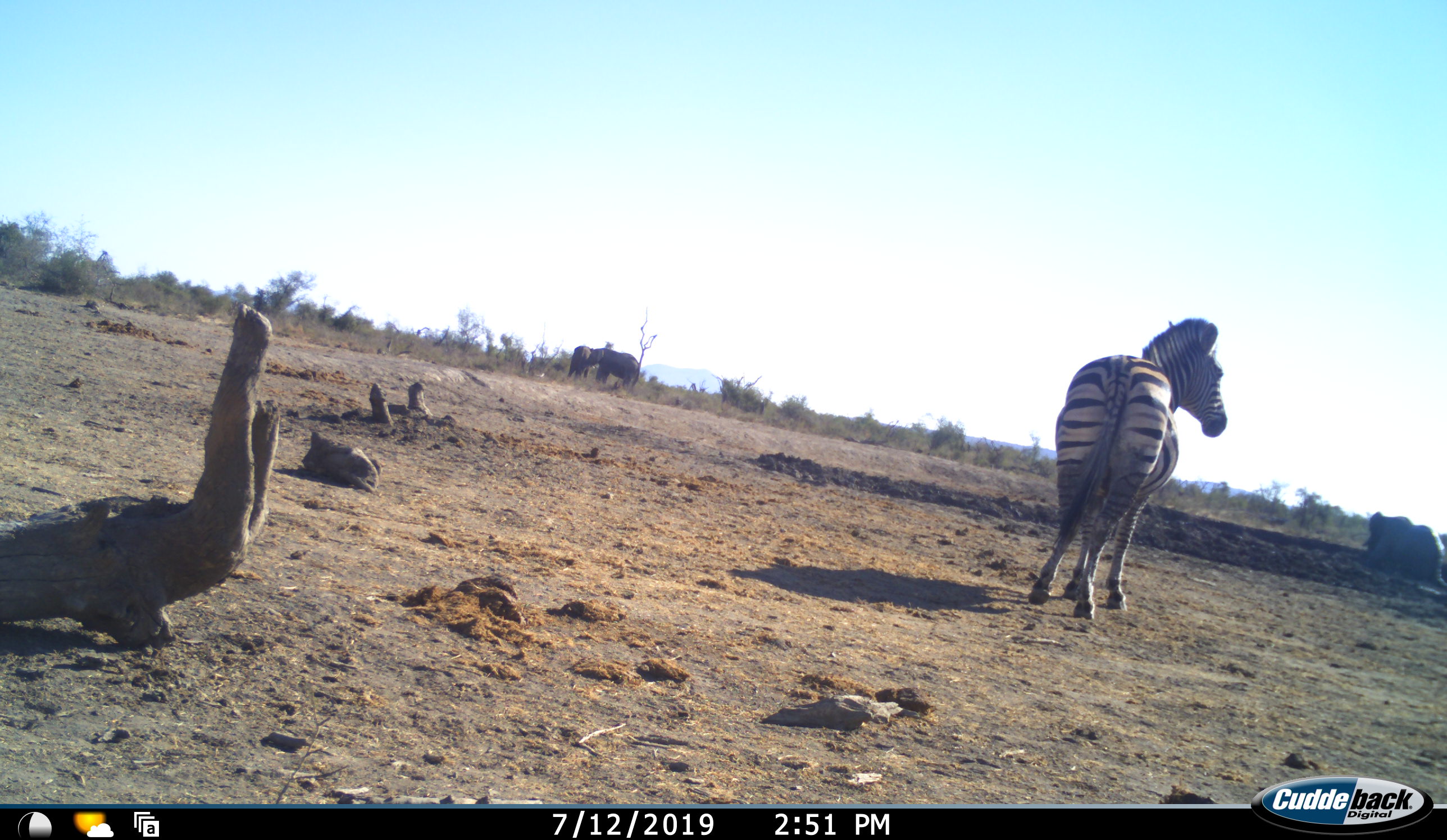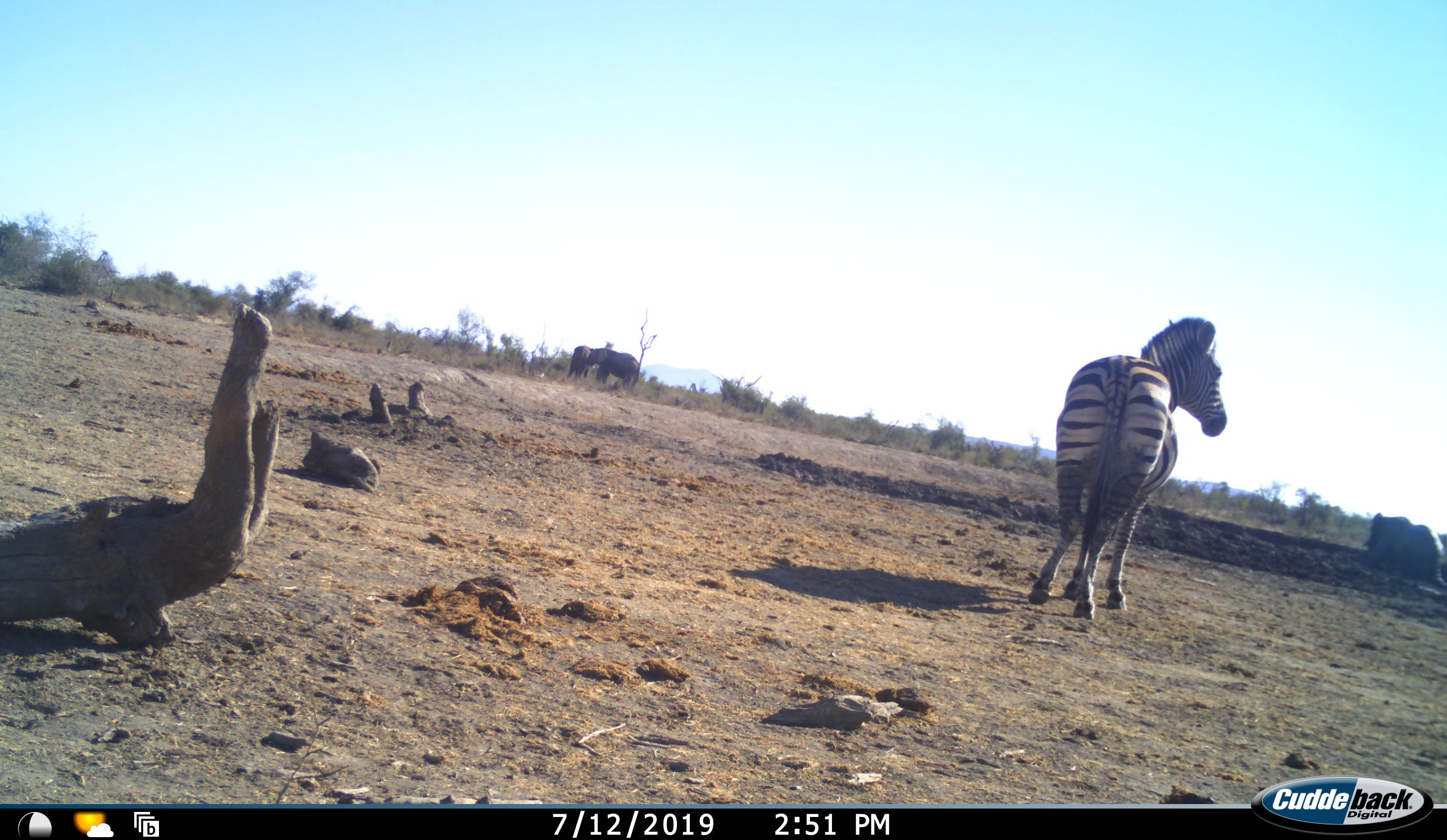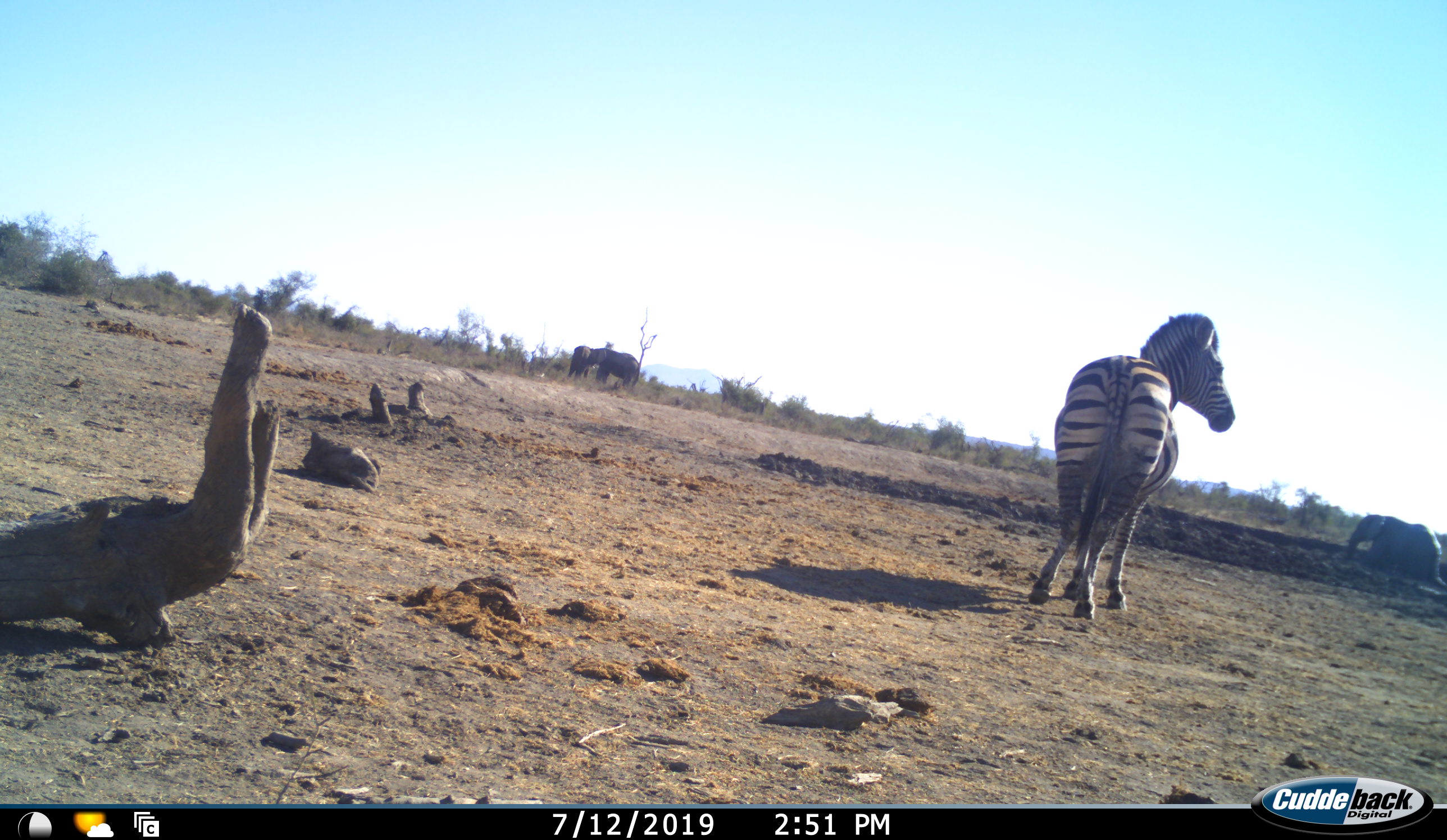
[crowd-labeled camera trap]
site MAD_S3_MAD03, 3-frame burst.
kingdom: Animalia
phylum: Chordata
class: Mammalia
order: Proboscidea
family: Elephantidae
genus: Loxodonta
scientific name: Loxodonta africana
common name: african bush elephant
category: elephant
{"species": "elephant (african bush elephant) (Loxodonta africana)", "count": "3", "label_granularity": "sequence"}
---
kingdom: Animalia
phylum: Chordata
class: Mammalia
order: Perissodactyla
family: Equidae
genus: Equus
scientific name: Equus quagga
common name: plains zebra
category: zebraplains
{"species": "zebraplains (plains zebra) (Equus quagga)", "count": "1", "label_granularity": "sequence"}